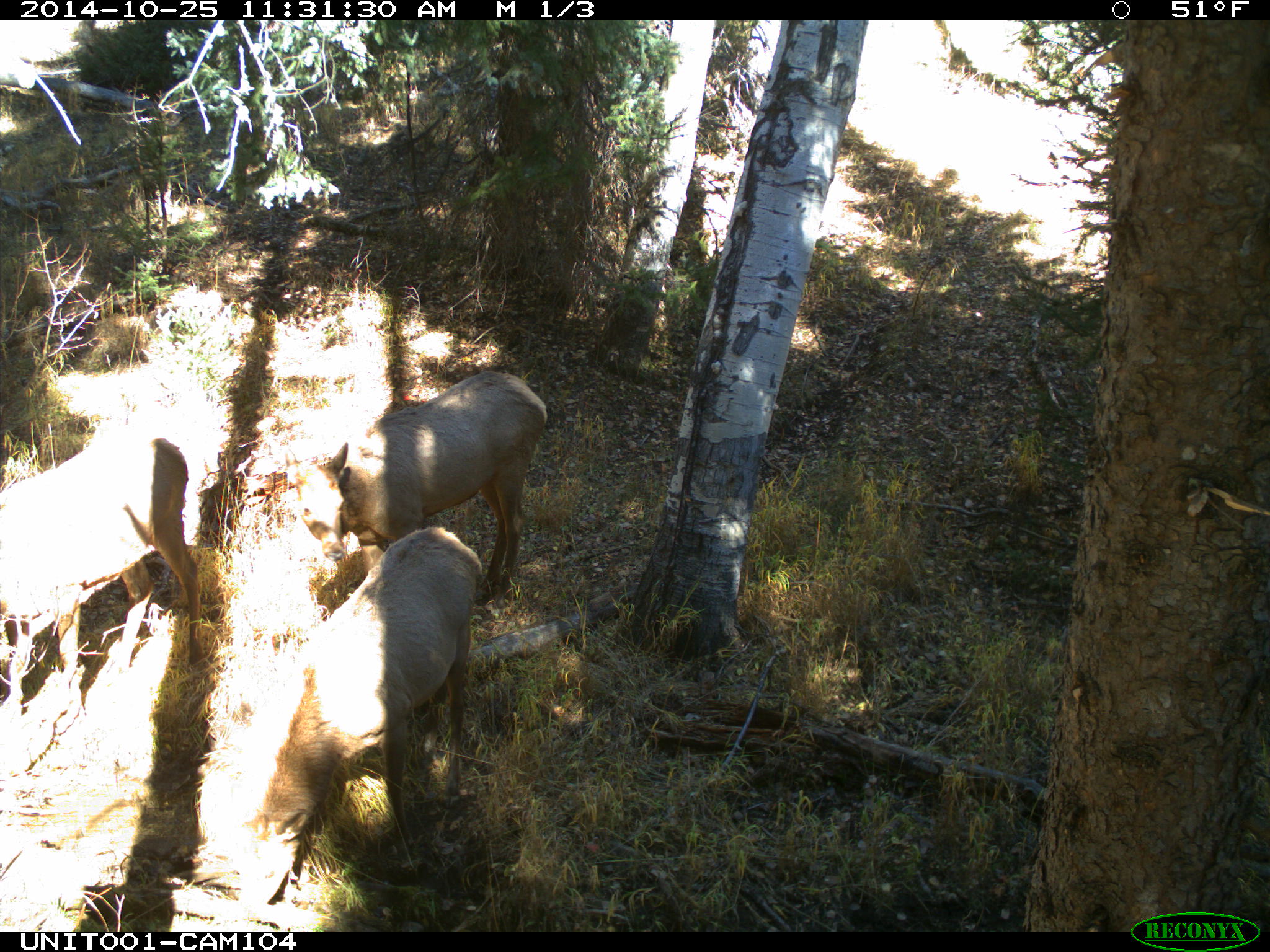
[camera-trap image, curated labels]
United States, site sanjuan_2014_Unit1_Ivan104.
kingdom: Animalia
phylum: Chordata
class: Mammalia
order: Artiodactyla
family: Cervidae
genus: Cervus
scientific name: Cervus elaphus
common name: red deer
Cervus elaphus (red deer).